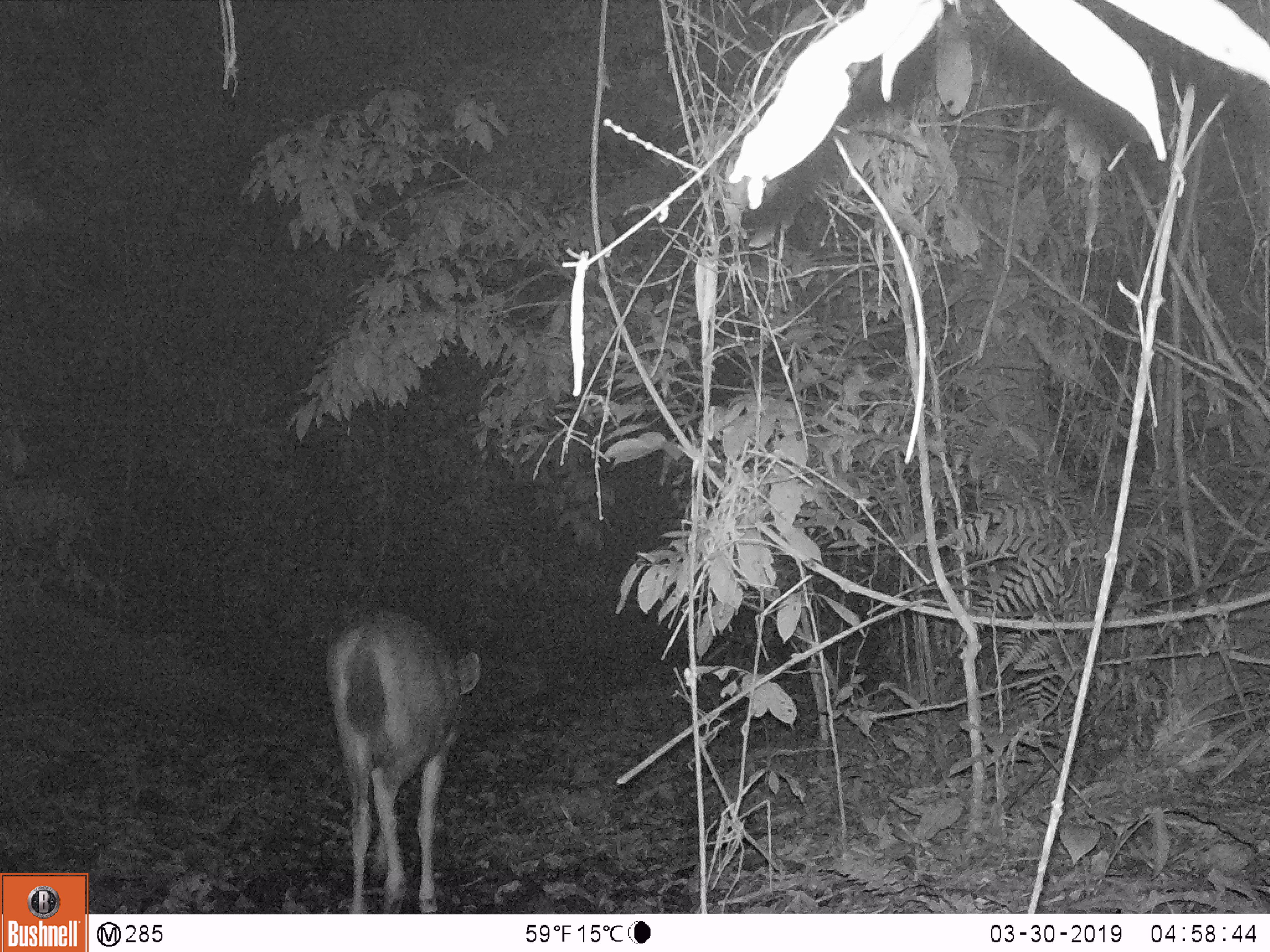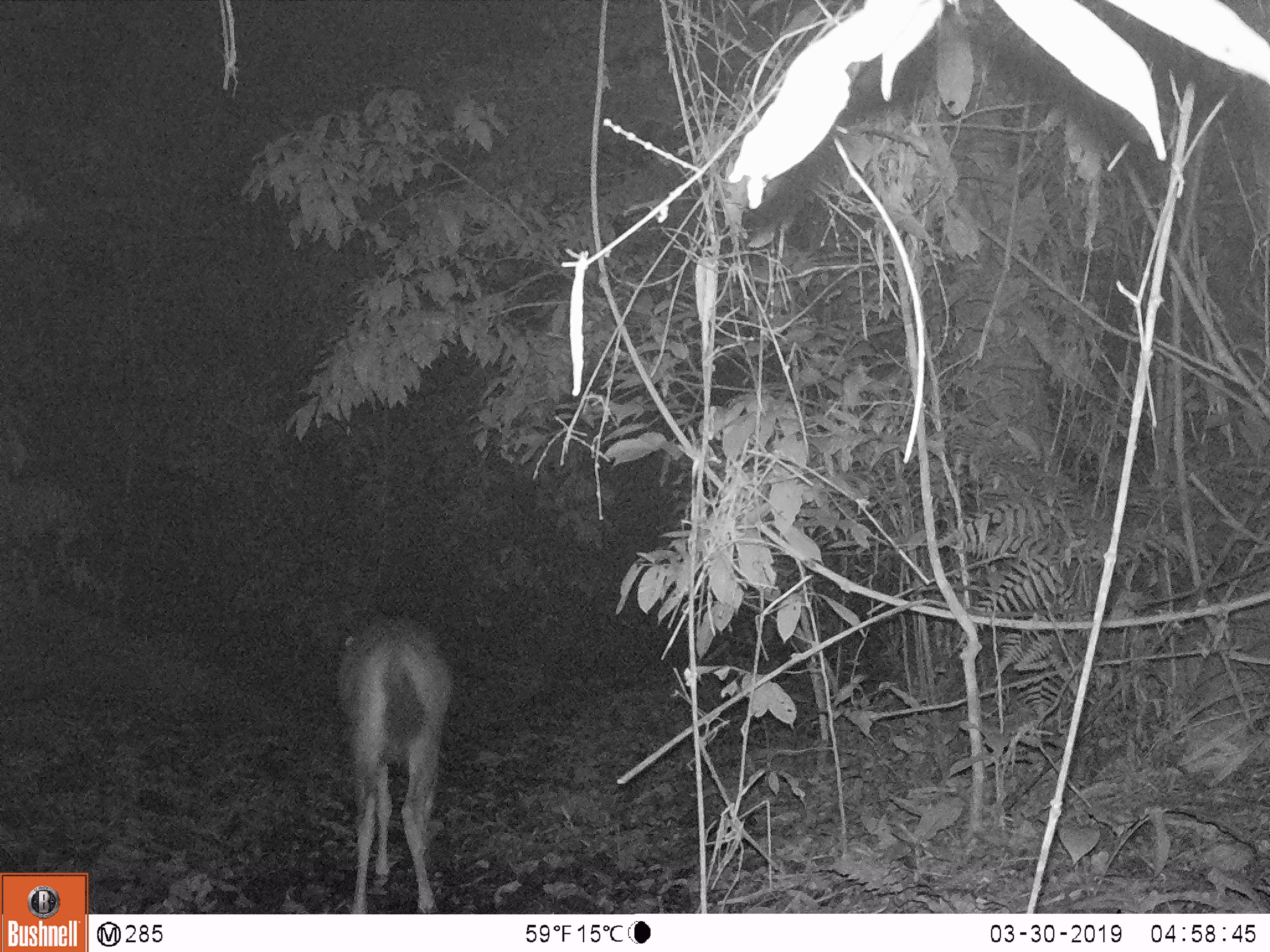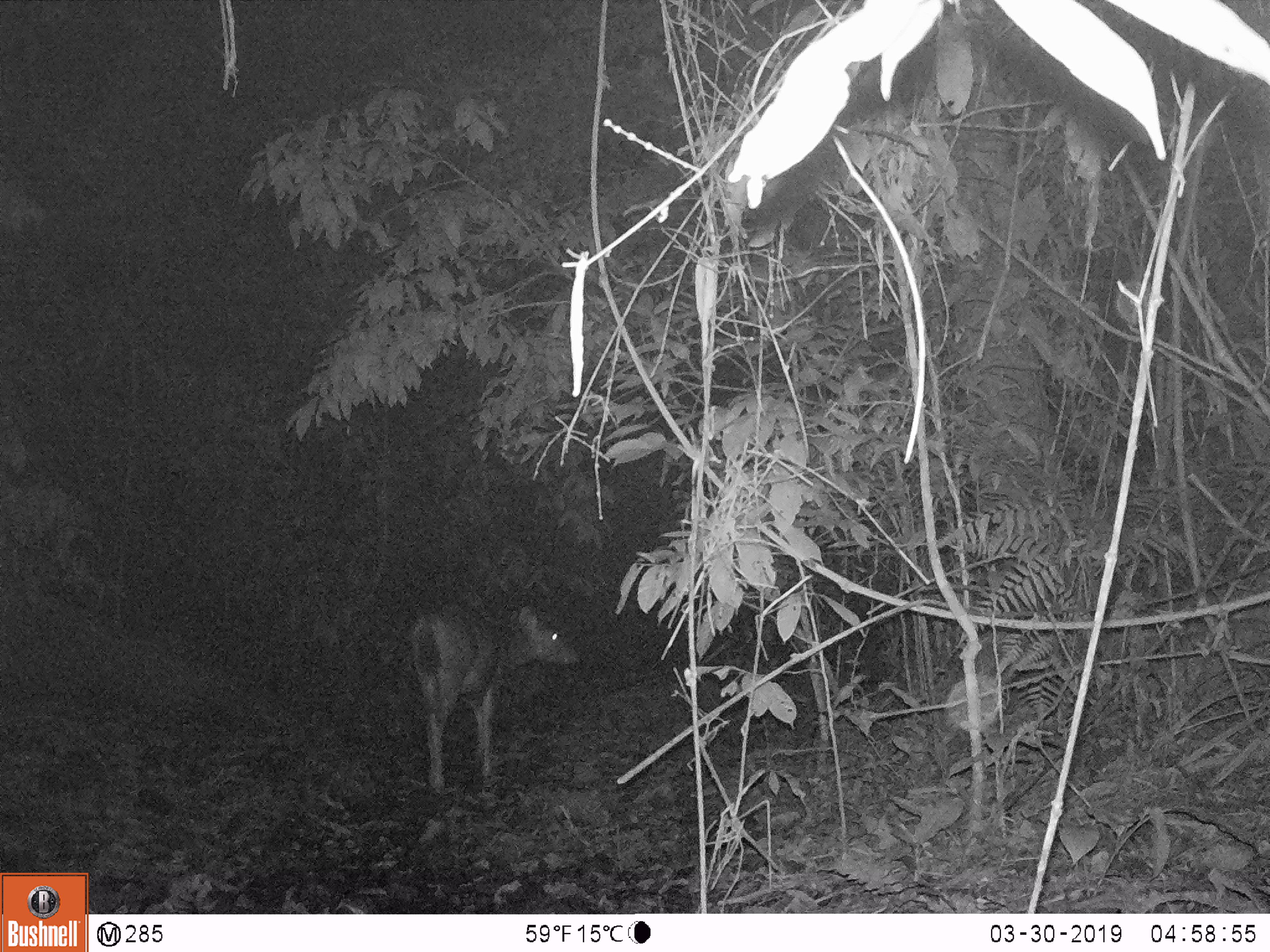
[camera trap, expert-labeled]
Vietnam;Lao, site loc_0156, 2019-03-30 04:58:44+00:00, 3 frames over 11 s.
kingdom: Animalia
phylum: Chordata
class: Mammalia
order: Artiodactyla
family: Cervidae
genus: Rusa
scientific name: Rusa unicolor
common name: sambar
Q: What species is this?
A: Sambar (Rusa unicolor).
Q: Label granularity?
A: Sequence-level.